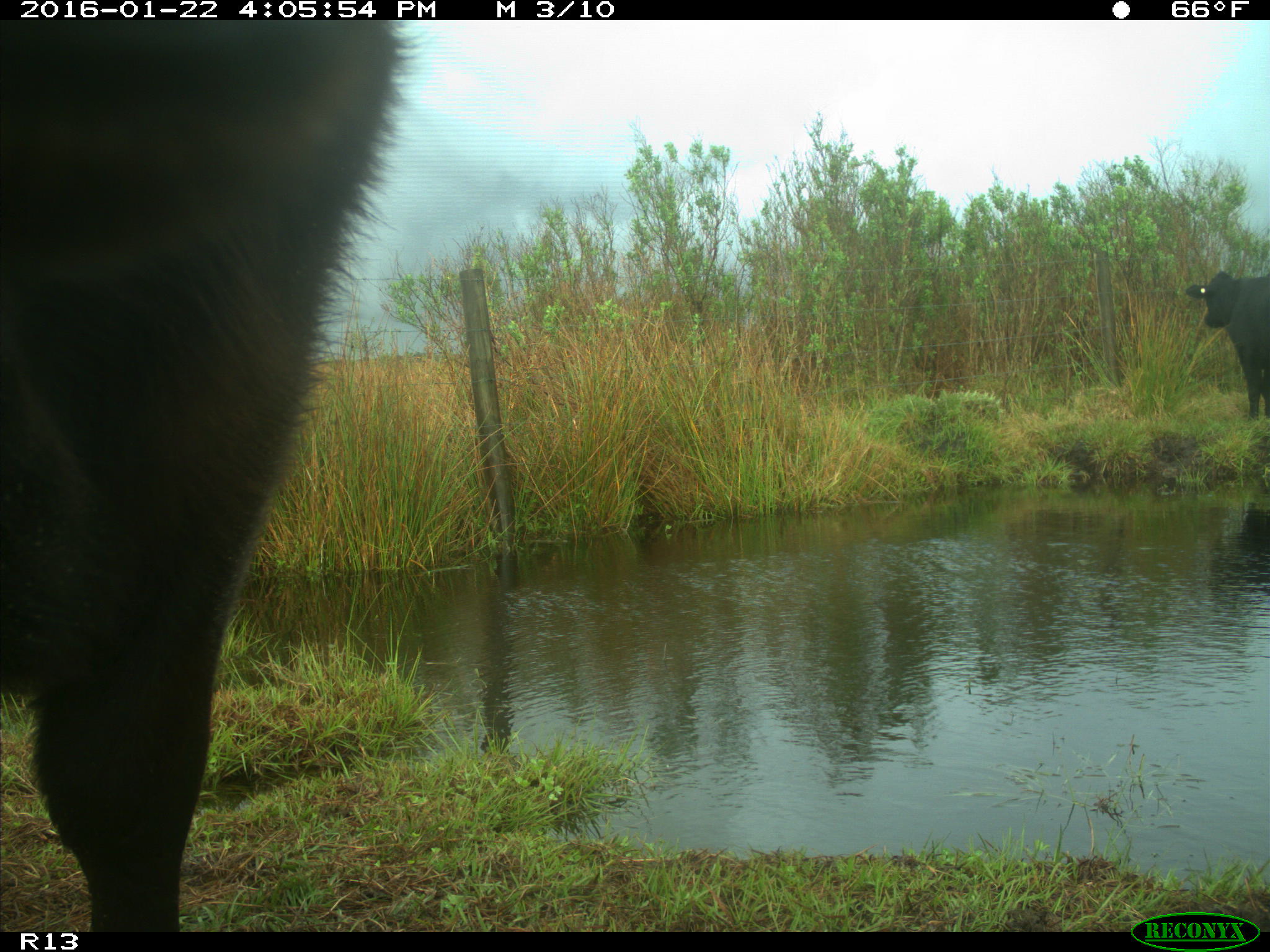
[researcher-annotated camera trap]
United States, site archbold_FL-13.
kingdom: Animalia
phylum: Chordata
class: Mammalia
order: Artiodactyla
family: Bovidae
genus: Bos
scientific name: Bos taurus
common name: domestic cow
Bos taurus (domestic cow).